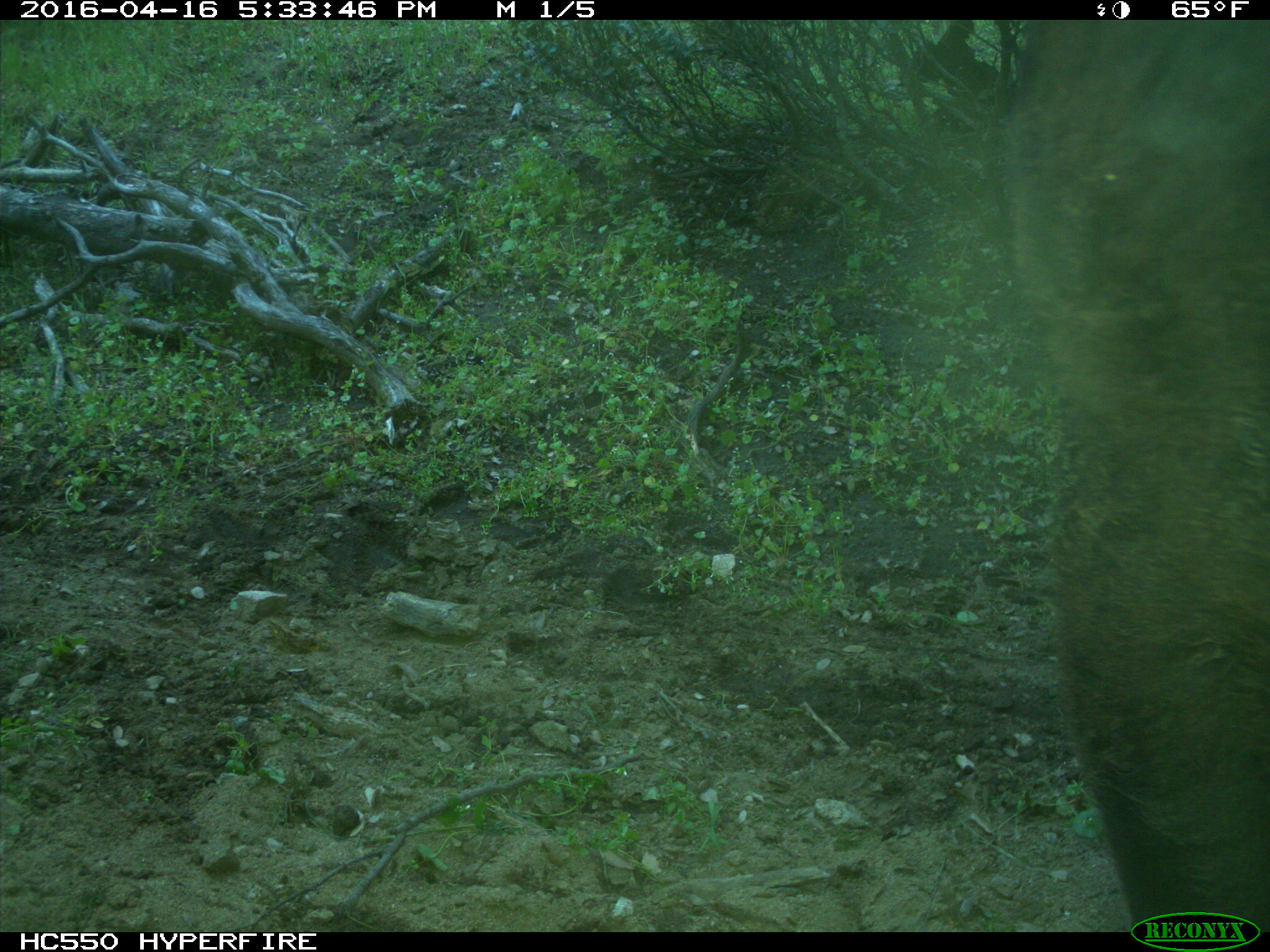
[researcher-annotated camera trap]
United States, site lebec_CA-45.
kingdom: Animalia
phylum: Chordata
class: Mammalia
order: Artiodactyla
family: Bovidae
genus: Bos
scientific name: Bos taurus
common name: domestic cow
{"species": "Bos taurus (domestic cow)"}